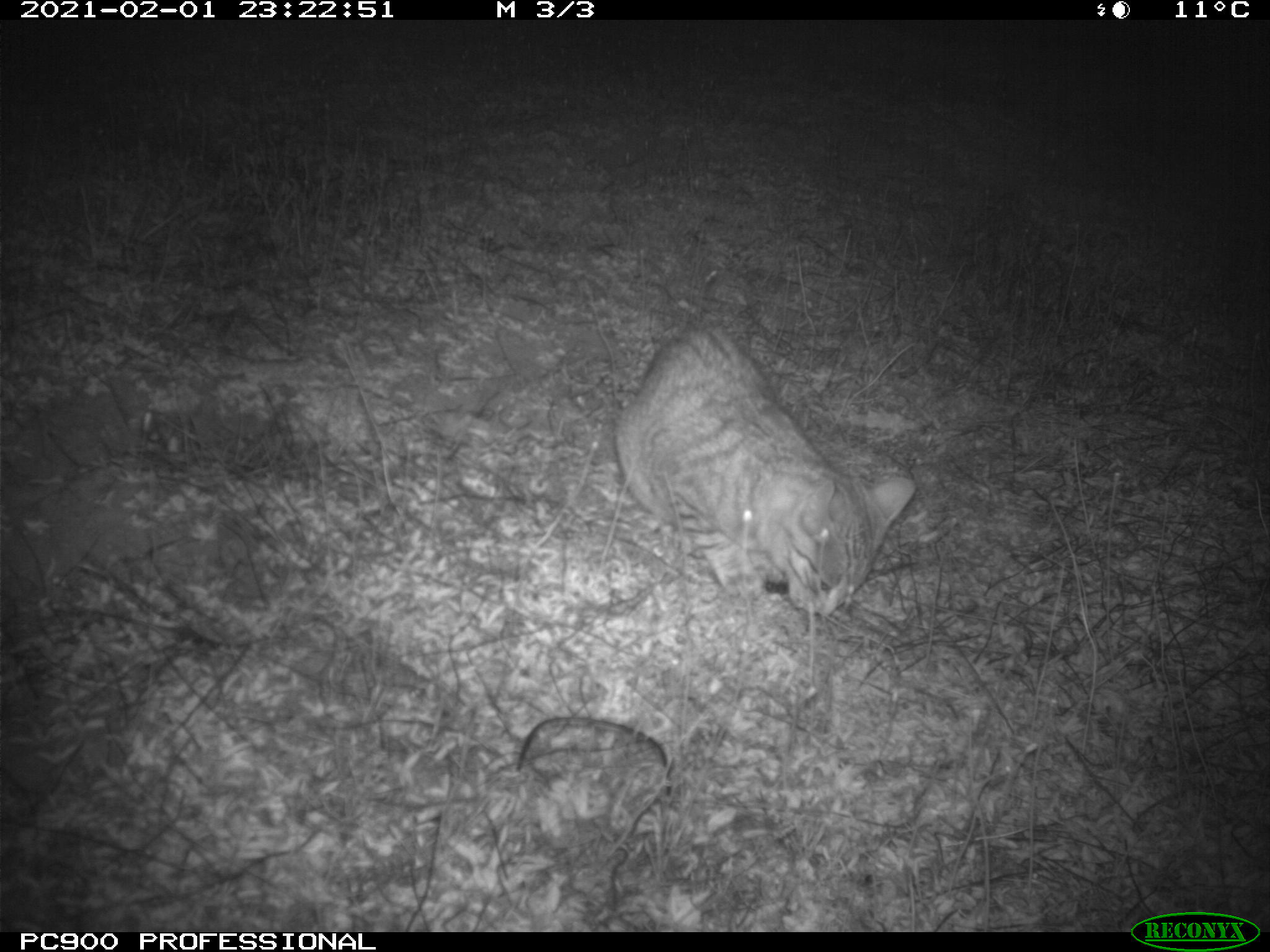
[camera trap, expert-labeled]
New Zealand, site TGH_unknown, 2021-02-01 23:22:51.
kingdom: Animalia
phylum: Chordata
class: Mammalia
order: Carnivora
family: Felidae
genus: Felis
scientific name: Felis catus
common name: domestic cat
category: cat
Cat (domestic cat) (Felis catus).